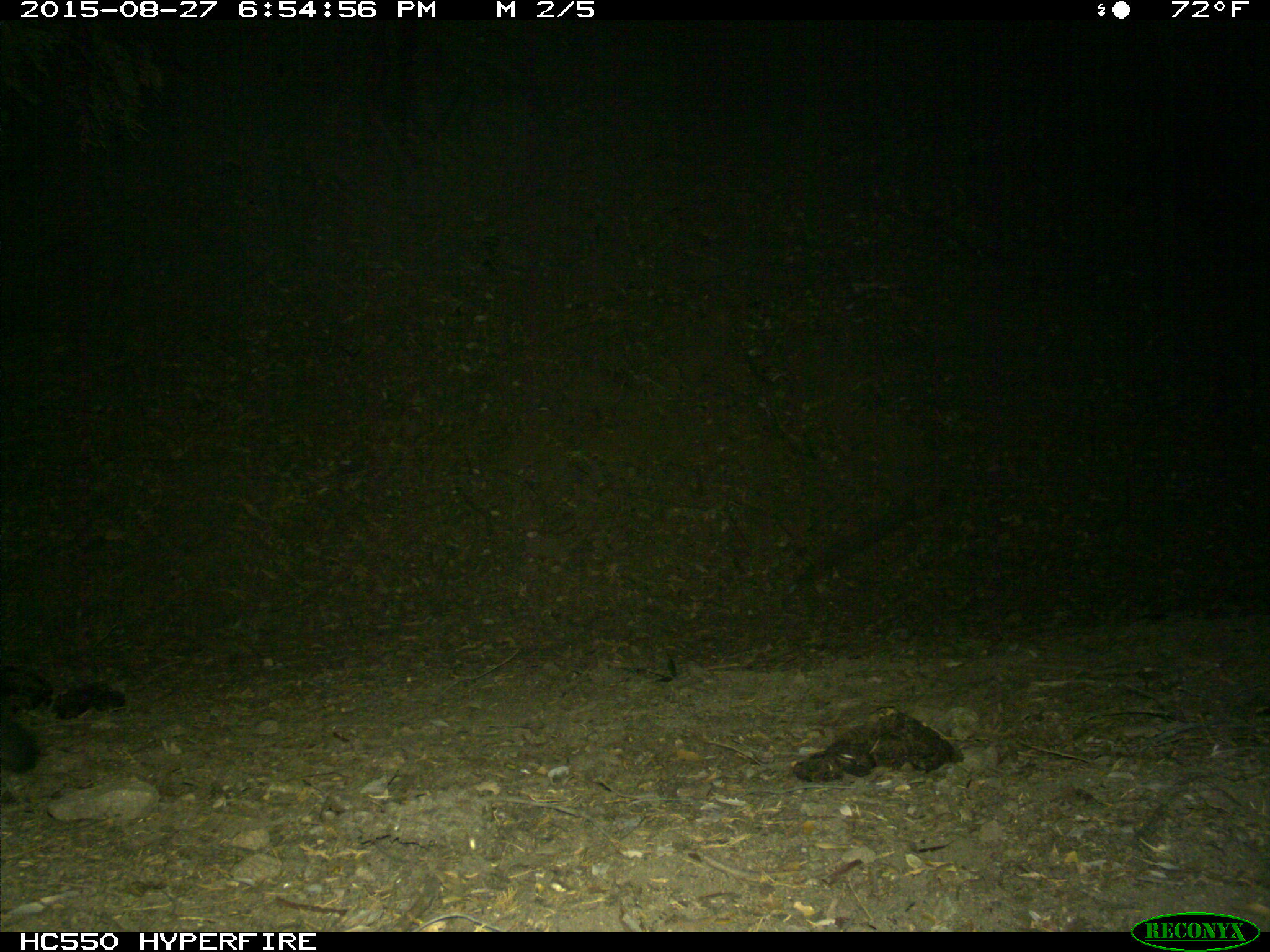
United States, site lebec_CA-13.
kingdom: Animalia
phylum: Chordata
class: Mammalia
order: Carnivora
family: Felidae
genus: Puma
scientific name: Puma concolor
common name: mountain lion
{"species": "Puma concolor (mountain lion)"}